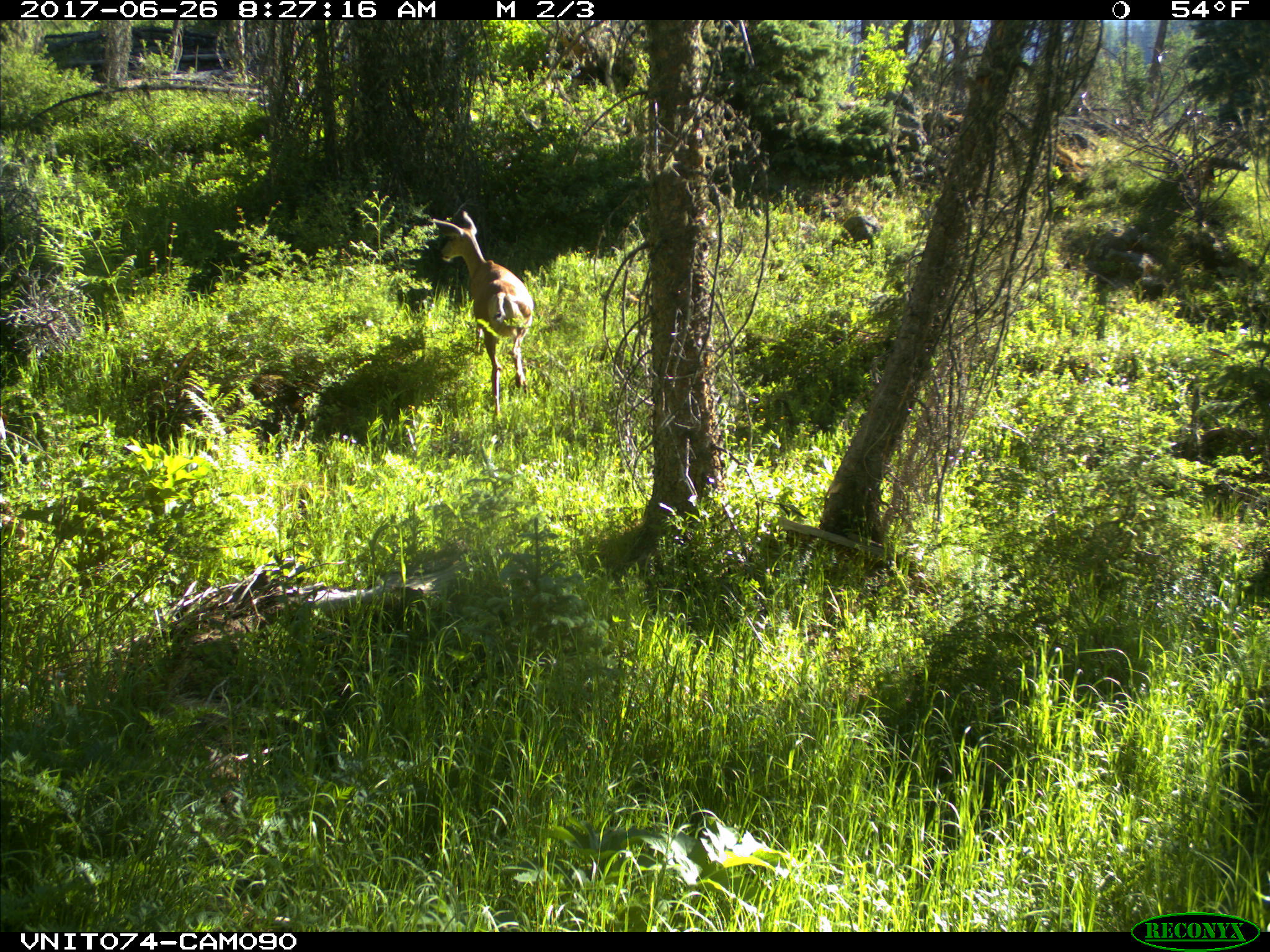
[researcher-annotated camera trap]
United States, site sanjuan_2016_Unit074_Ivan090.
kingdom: Animalia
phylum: Chordata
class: Mammalia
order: Artiodactyla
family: Cervidae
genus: Odocoileus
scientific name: Odocoileus hemionus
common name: mule deer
Odocoileus hemionus (mule deer).